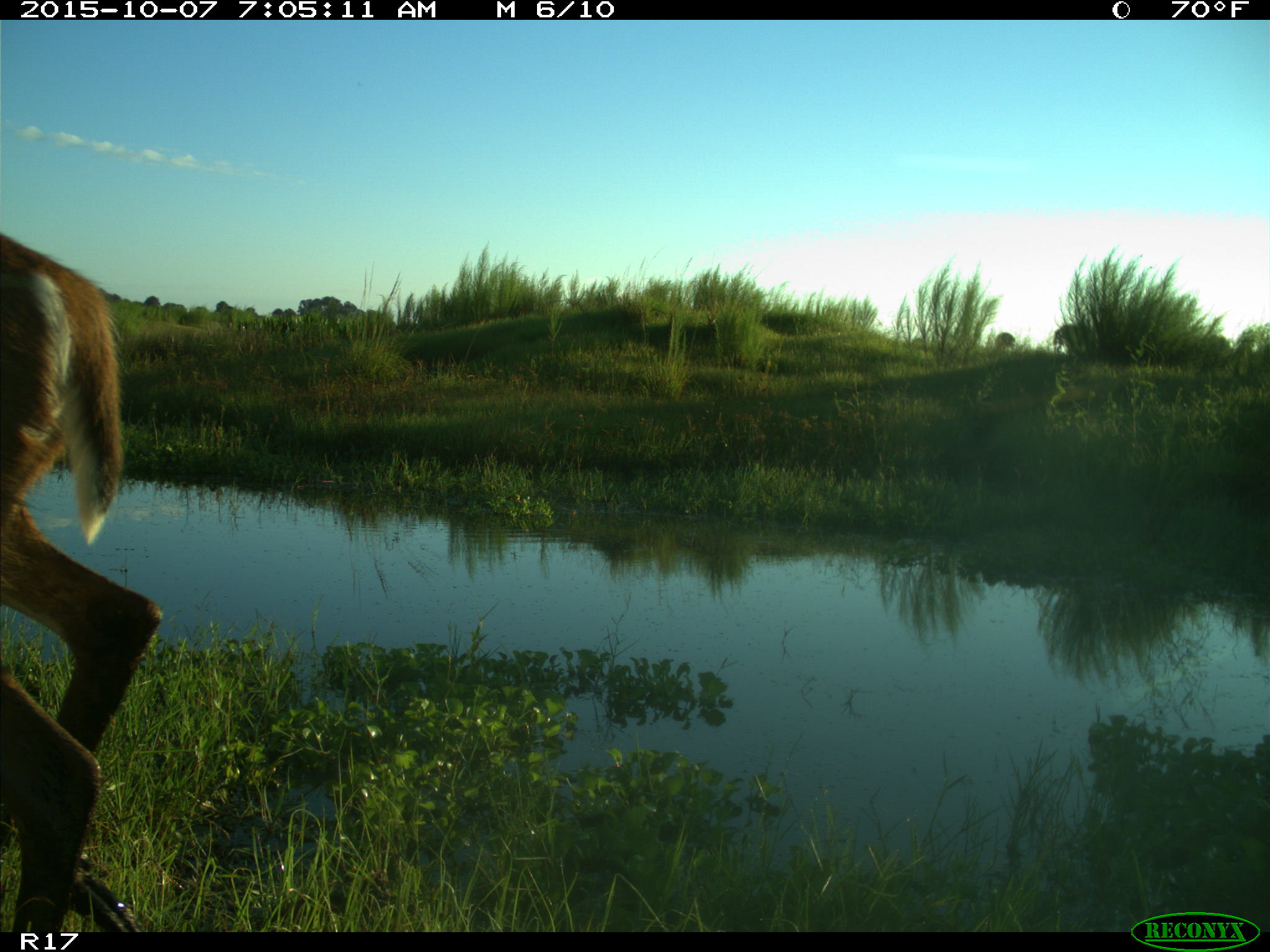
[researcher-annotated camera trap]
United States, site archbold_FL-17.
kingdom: Animalia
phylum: Chordata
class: Mammalia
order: Artiodactyla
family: Cervidae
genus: Odocoileus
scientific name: Odocoileus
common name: deer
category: unidentified deer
Unidentified deer (deer) (Odocoileus).